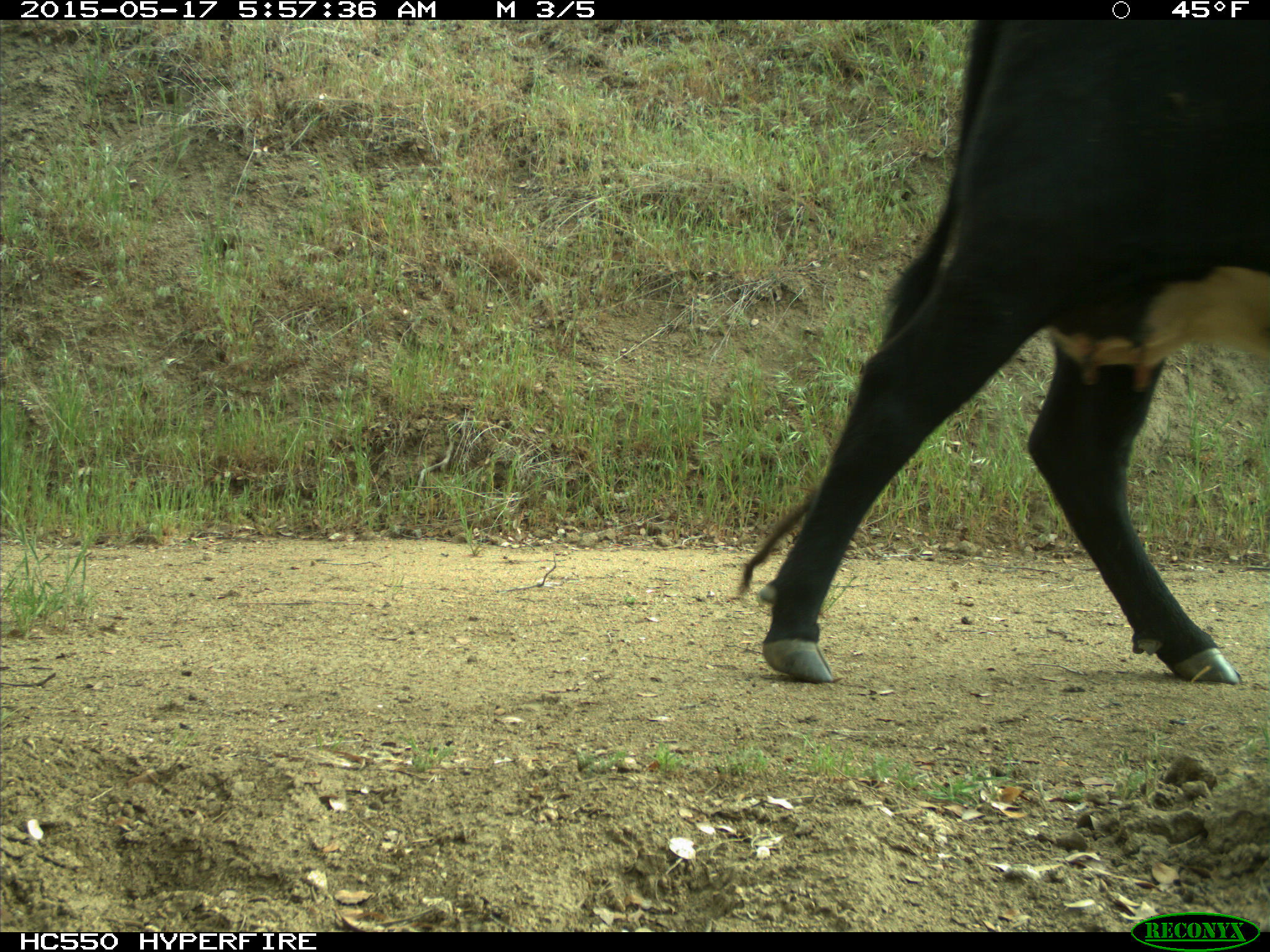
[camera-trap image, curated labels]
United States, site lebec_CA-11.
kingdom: Animalia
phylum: Chordata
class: Mammalia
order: Artiodactyla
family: Bovidae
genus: Bos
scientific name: Bos taurus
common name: domestic cow